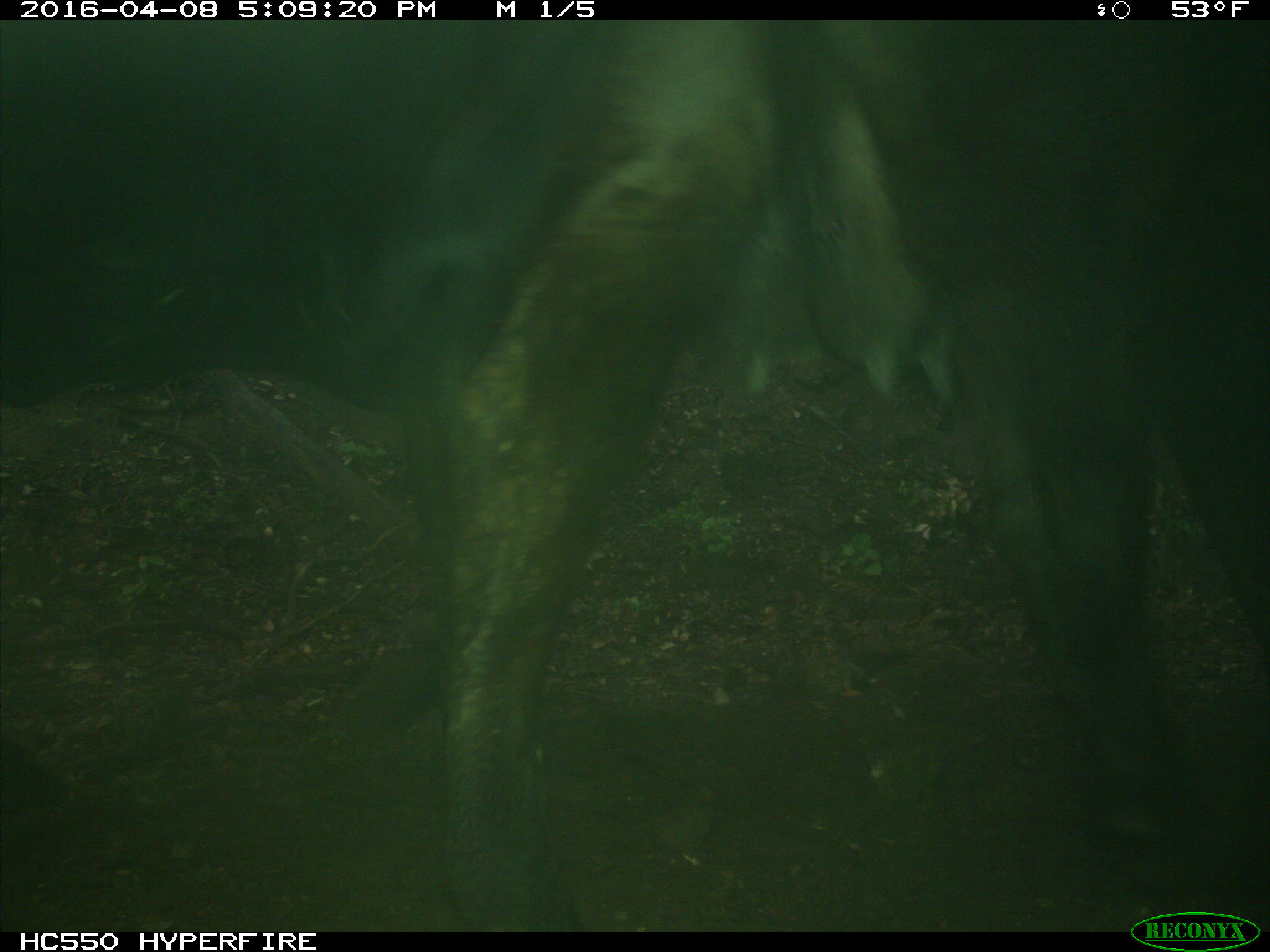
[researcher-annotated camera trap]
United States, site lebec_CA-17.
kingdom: Animalia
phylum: Chordata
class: Mammalia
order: Artiodactyla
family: Bovidae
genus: Bos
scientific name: Bos taurus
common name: domestic cow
Bos taurus (domestic cow).